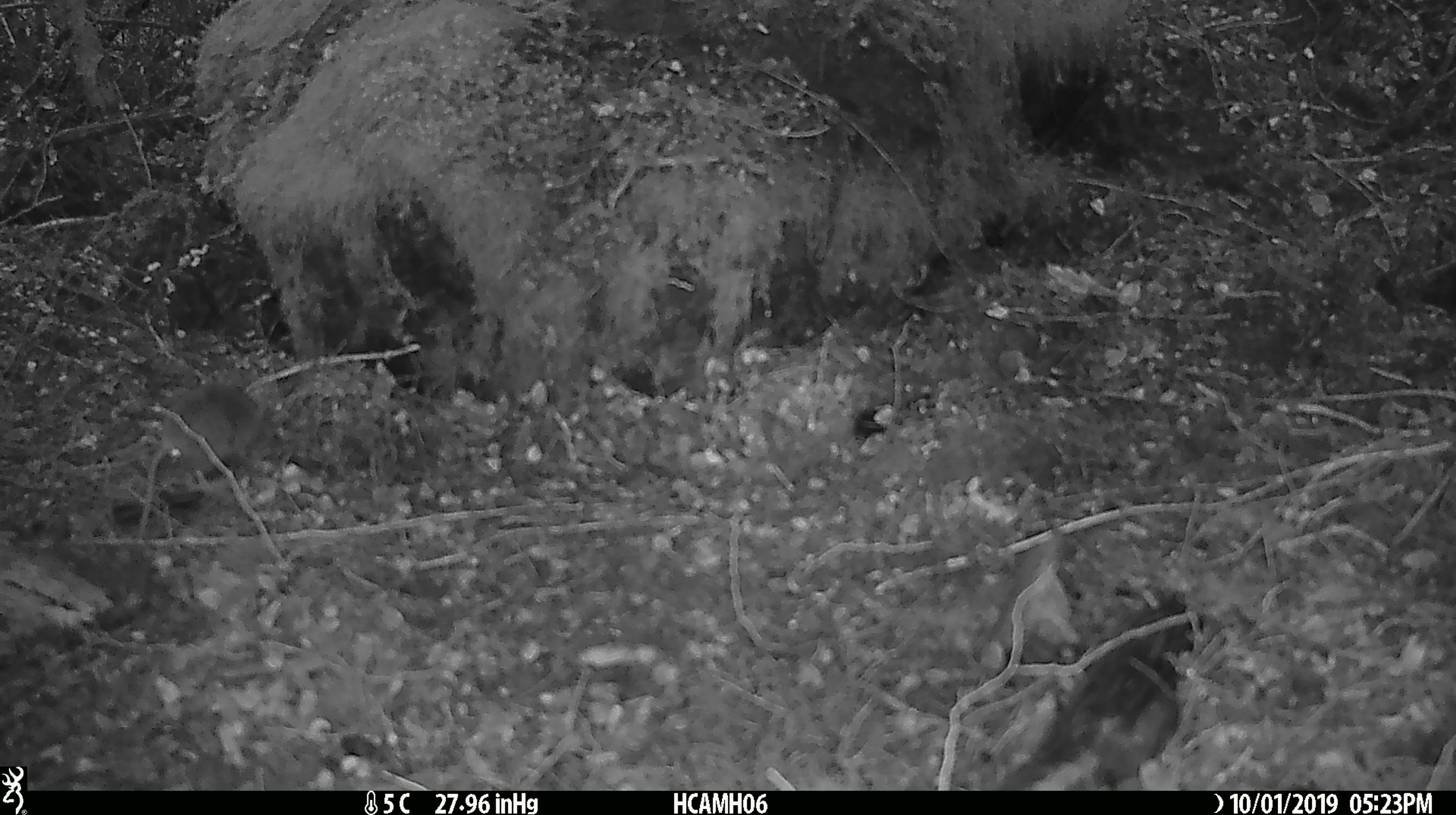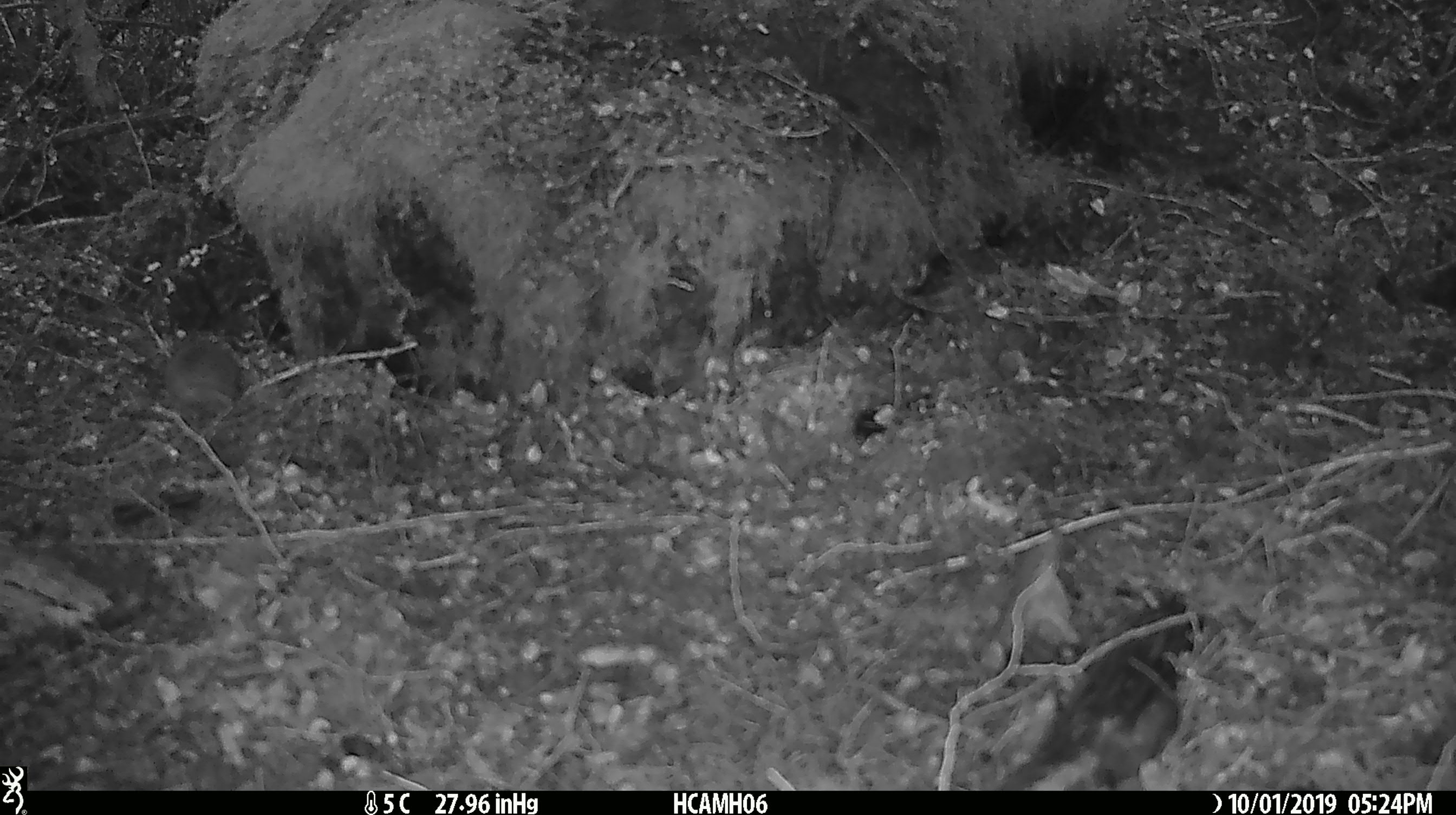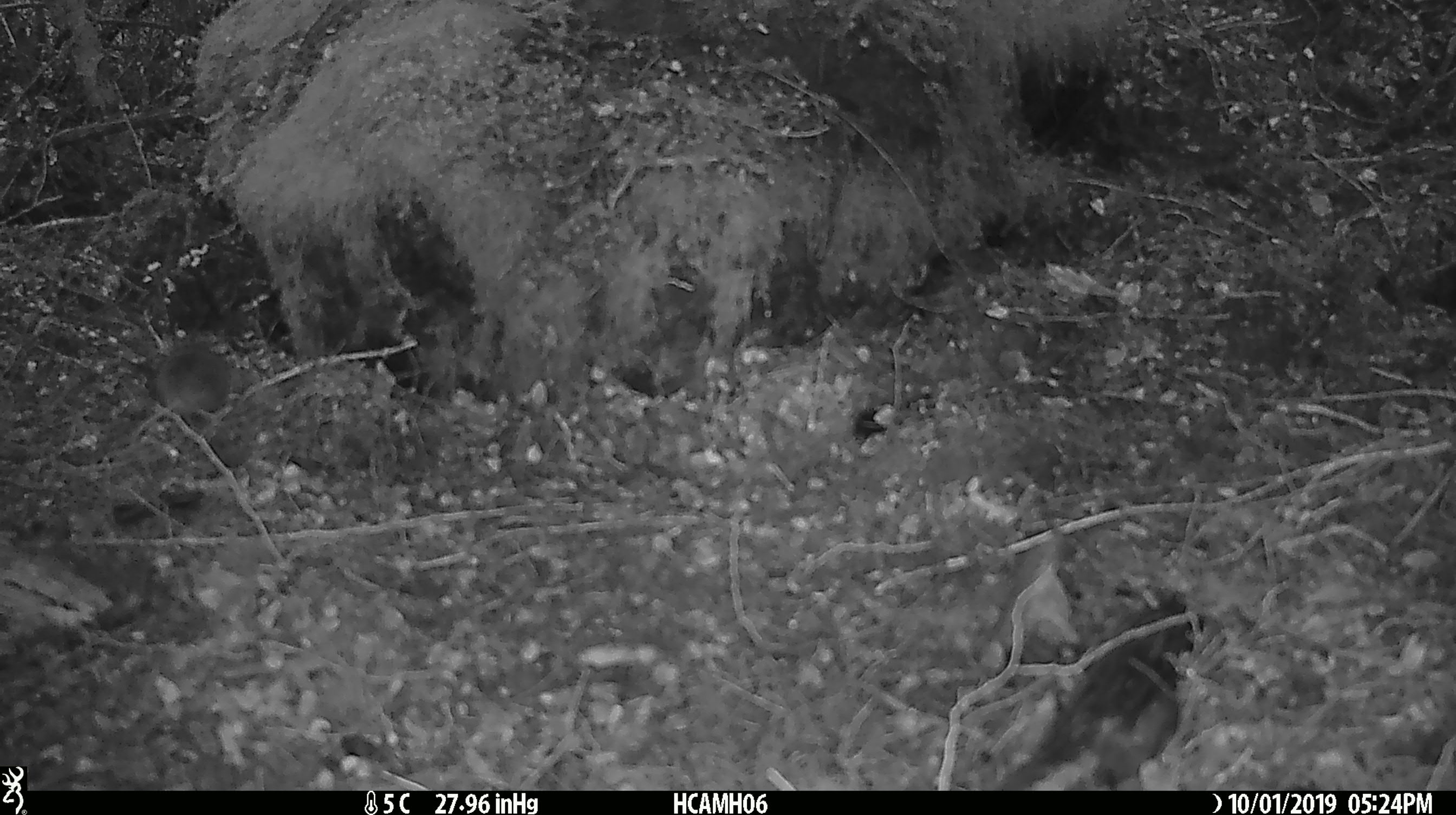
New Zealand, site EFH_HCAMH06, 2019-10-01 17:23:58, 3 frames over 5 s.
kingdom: Animalia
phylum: Chordata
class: Mammalia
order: Rodentia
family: Muridae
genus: Mus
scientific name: Mus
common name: mouse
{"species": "mouse (Mus)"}